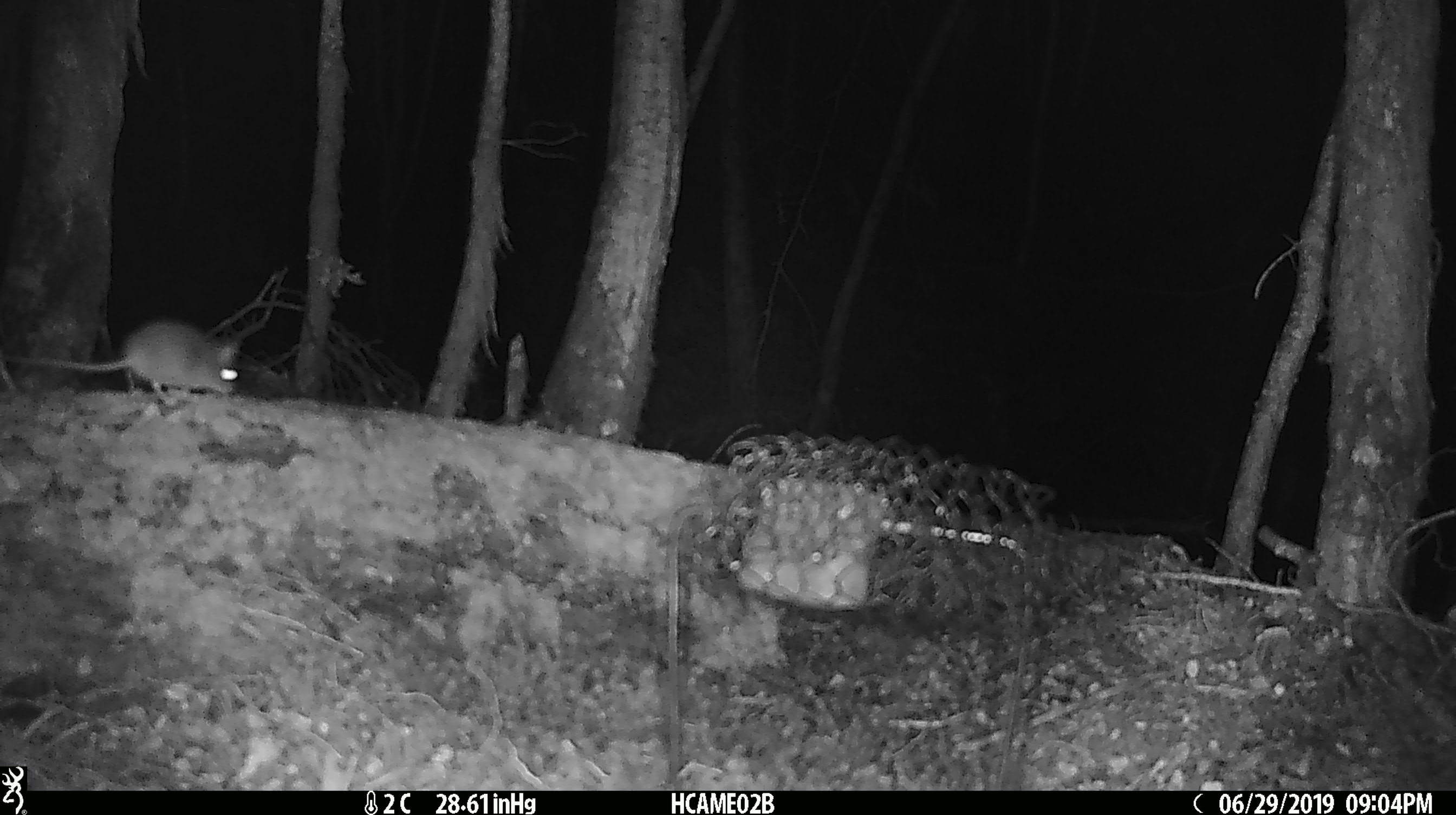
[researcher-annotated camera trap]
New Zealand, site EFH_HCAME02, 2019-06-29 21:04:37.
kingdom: Animalia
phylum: Chordata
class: Mammalia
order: Rodentia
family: Muridae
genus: Mus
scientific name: Mus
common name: mouse